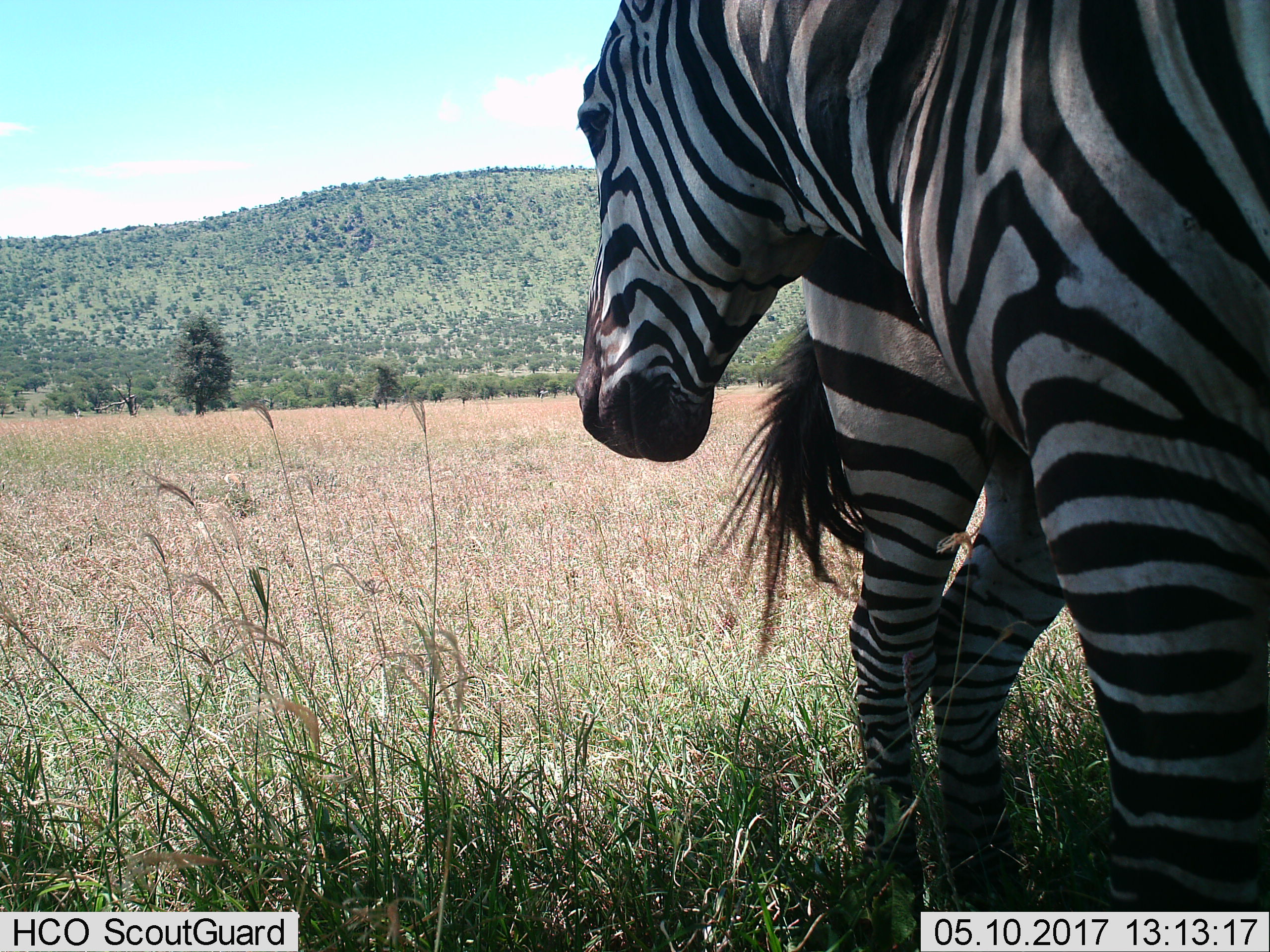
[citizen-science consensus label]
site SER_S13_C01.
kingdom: Animalia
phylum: Chordata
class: Mammalia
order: Perissodactyla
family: Equidae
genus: Equus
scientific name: Equus quagga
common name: plains zebra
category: zebraplains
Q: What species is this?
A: Zebraplains (plains zebra) (Equus quagga).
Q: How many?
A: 2.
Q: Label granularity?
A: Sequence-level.